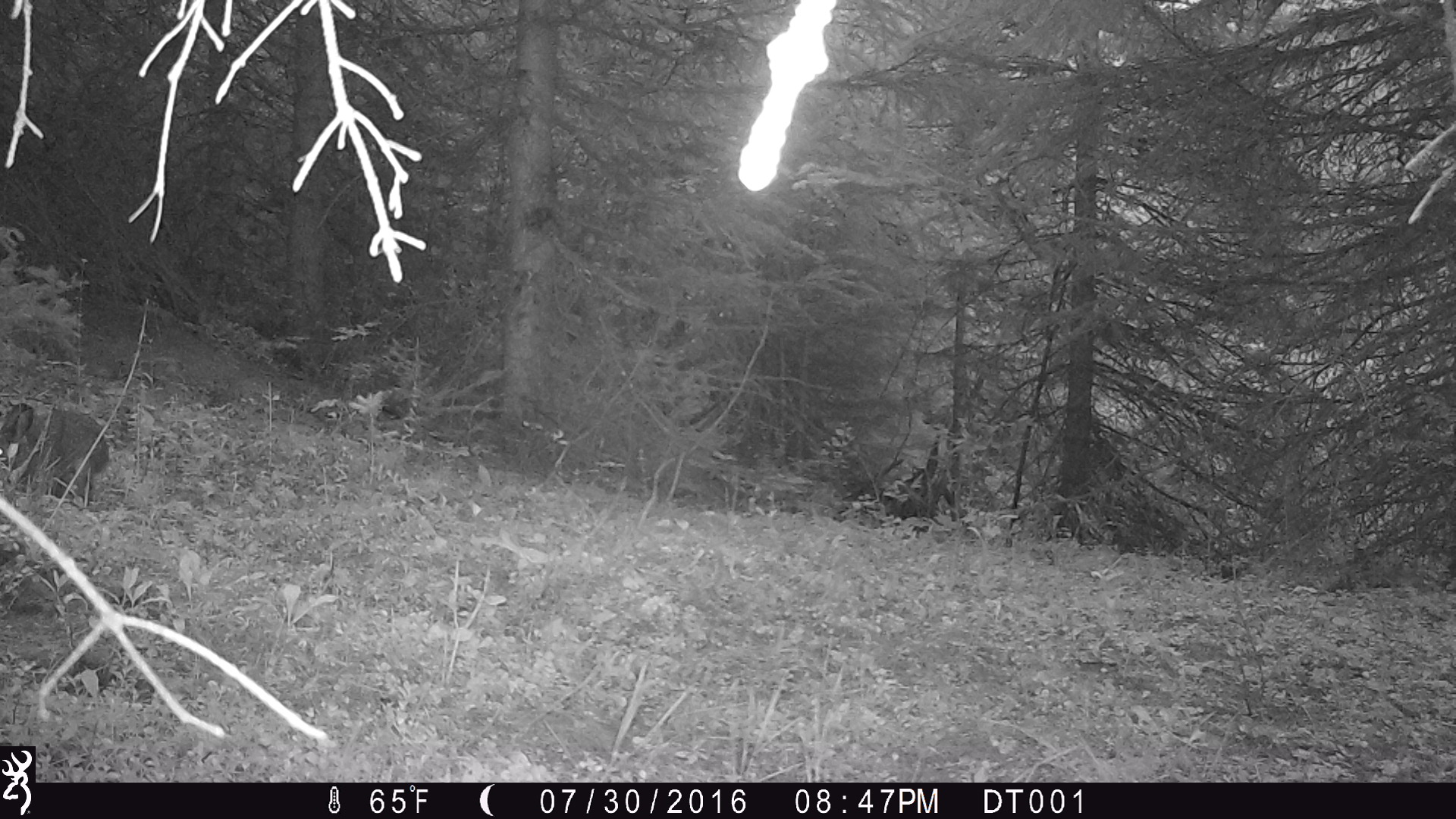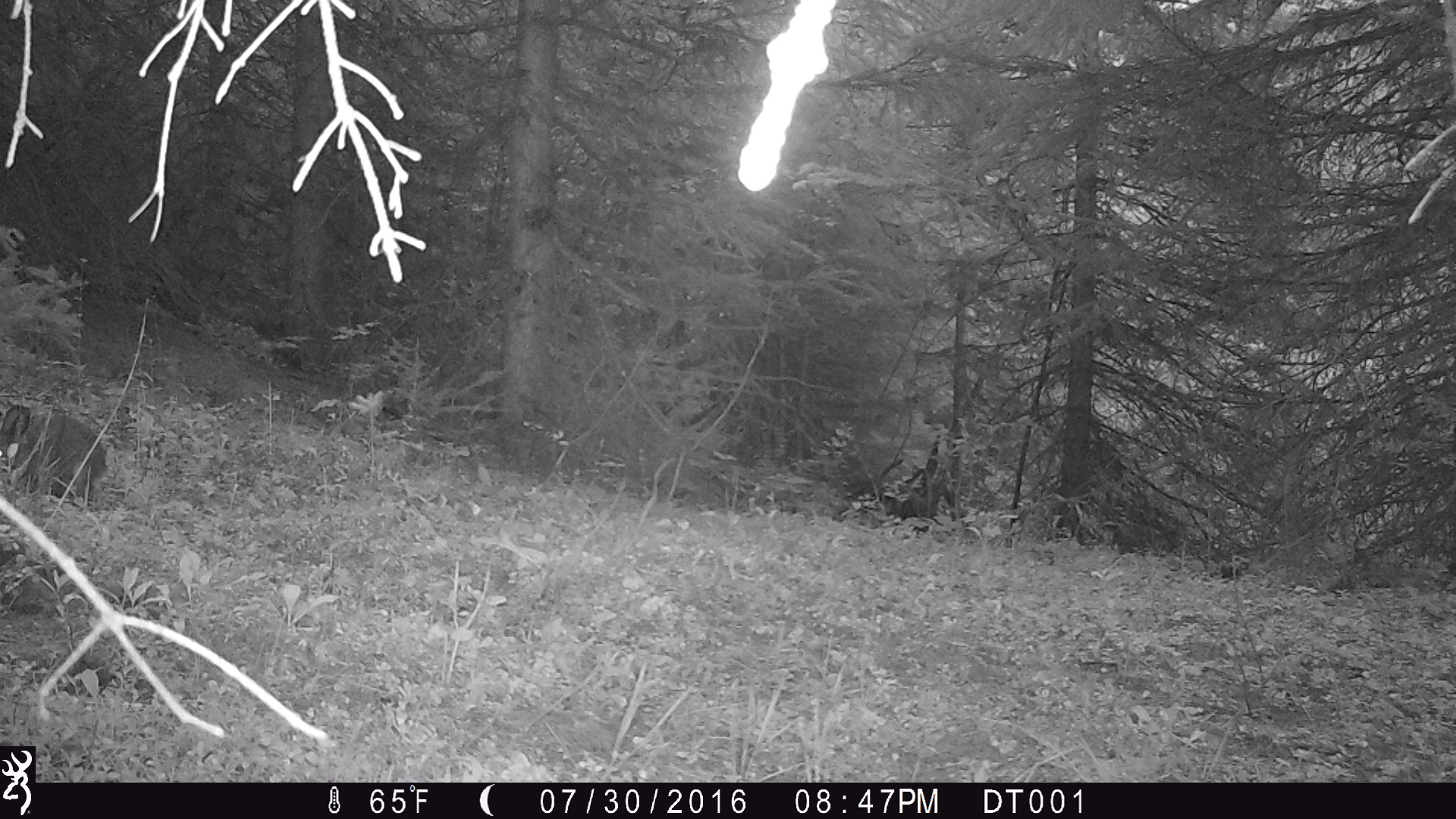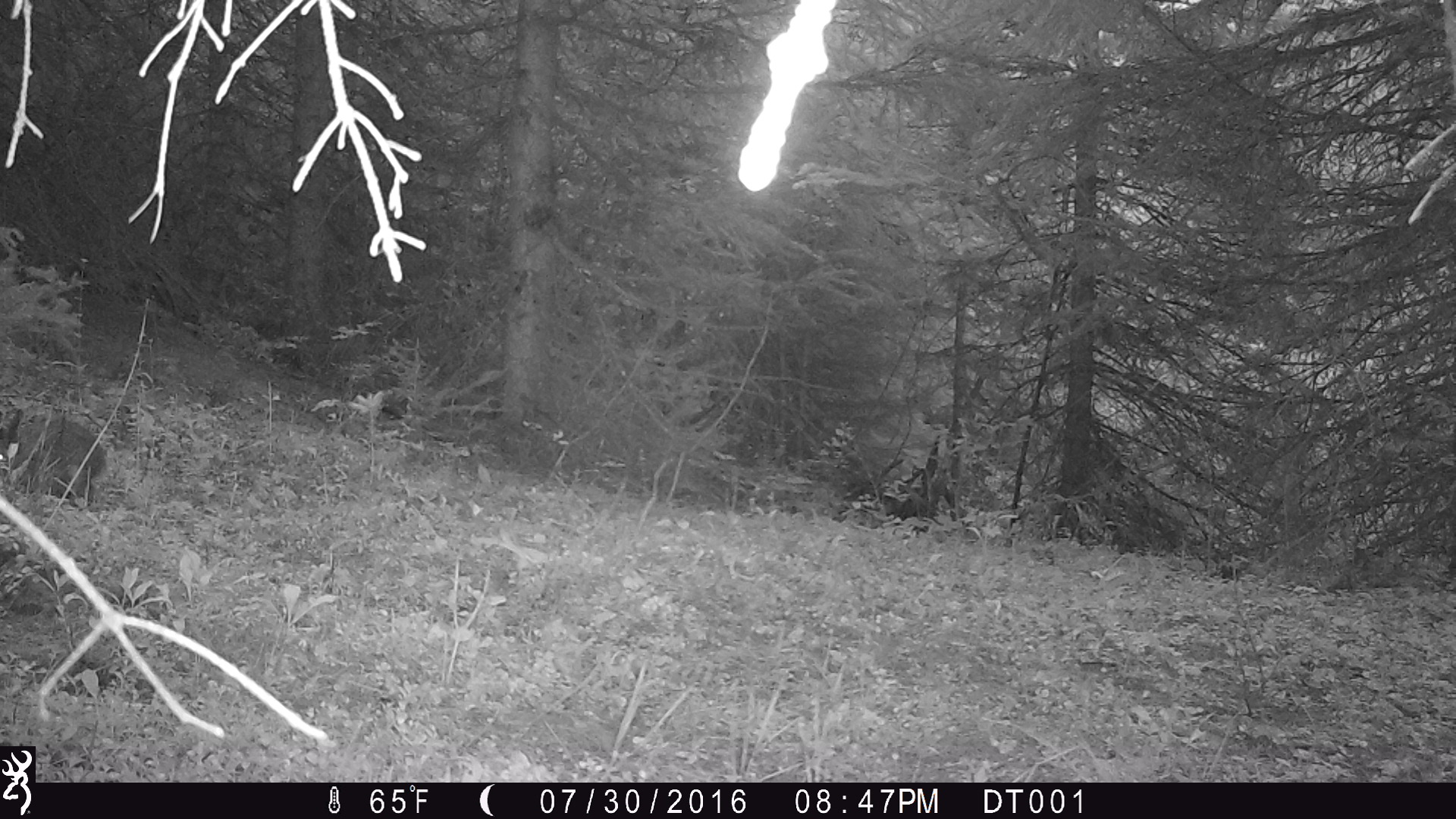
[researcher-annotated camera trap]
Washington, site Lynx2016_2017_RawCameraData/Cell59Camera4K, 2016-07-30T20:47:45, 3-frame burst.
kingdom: Animalia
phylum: Chordata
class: Mammalia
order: Lagomorpha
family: Leporidae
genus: Lepus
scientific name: Lepus americanus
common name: snowshoe hare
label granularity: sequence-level